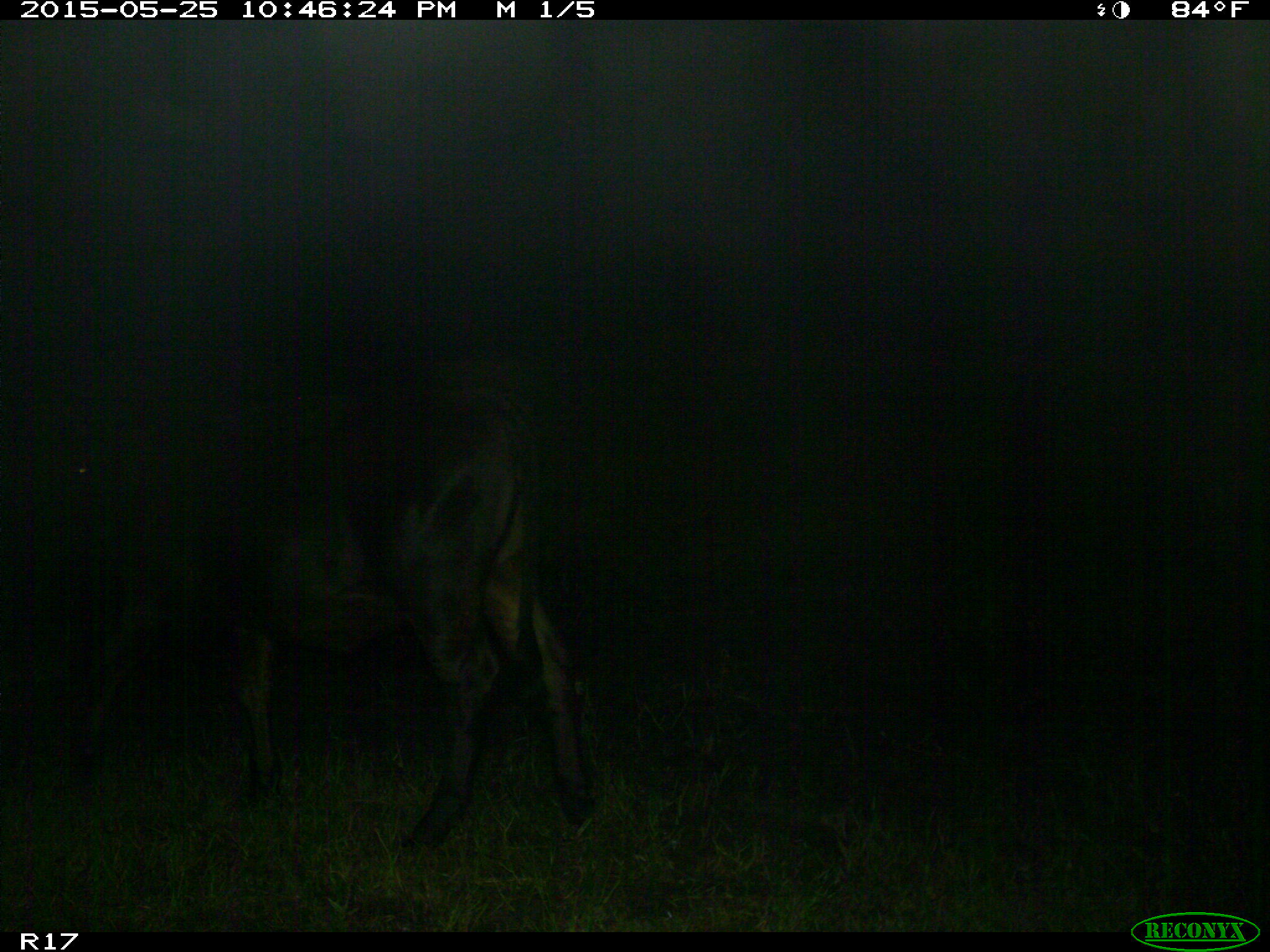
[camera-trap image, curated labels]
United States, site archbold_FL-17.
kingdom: Animalia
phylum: Chordata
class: Mammalia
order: Artiodactyla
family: Bovidae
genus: Bos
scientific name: Bos taurus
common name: domestic cow